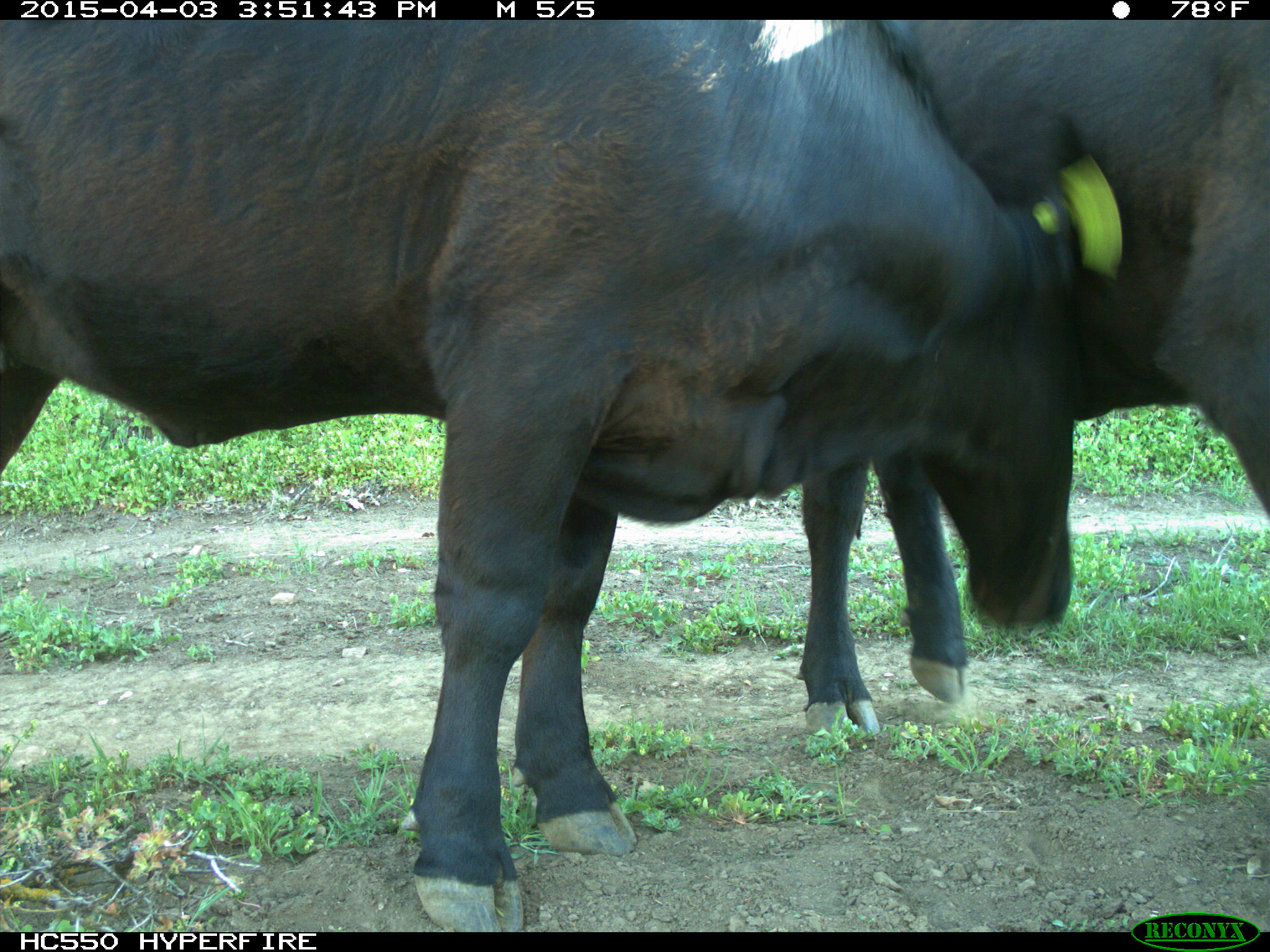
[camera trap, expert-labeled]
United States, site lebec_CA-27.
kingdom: Animalia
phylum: Chordata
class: Mammalia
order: Artiodactyla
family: Bovidae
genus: Bos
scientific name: Bos taurus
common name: domestic cow